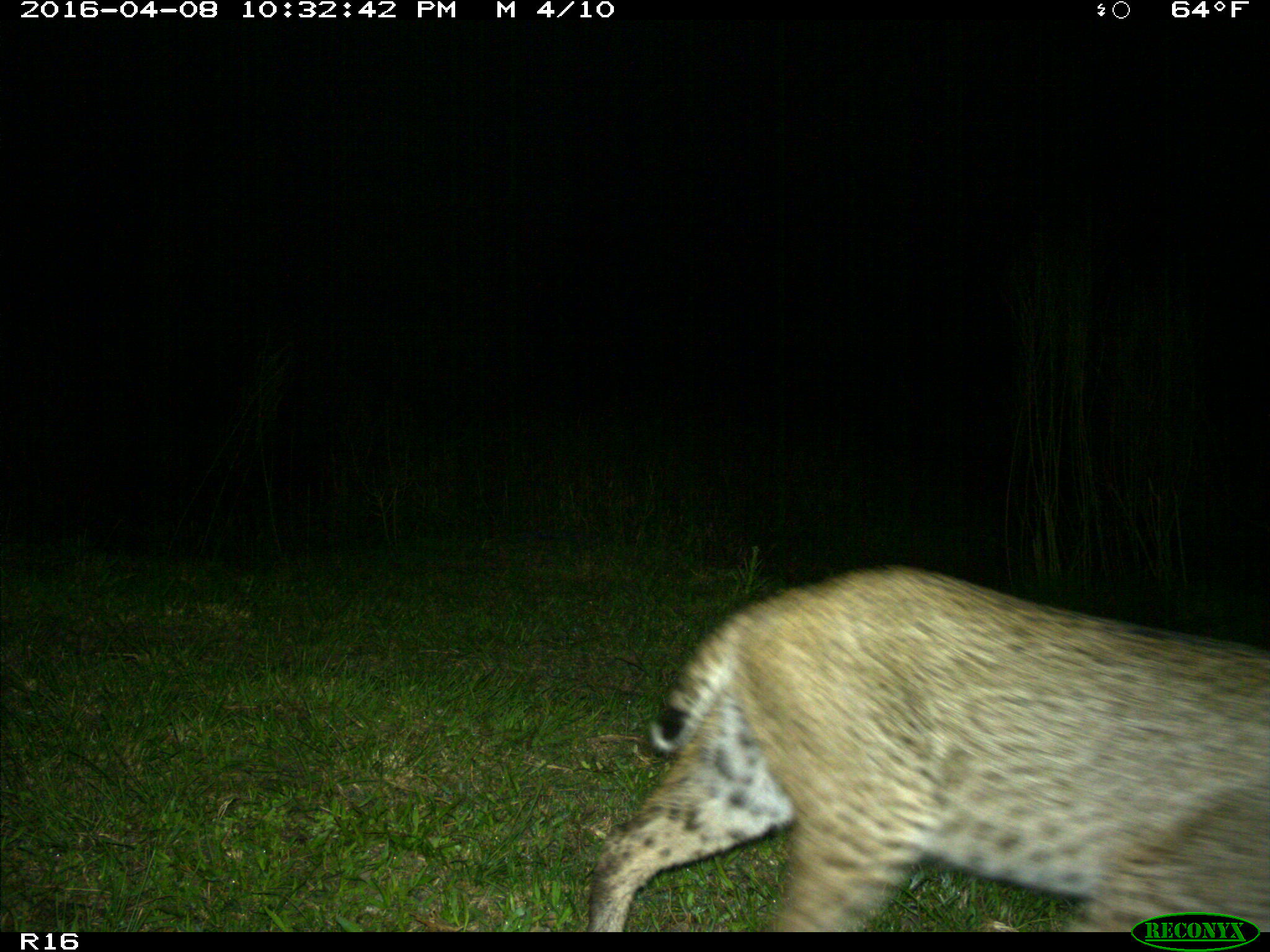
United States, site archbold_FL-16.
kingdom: Animalia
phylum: Chordata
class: Mammalia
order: Carnivora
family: Felidae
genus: Lynx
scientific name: Lynx rufus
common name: bobcat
Lynx rufus (bobcat).